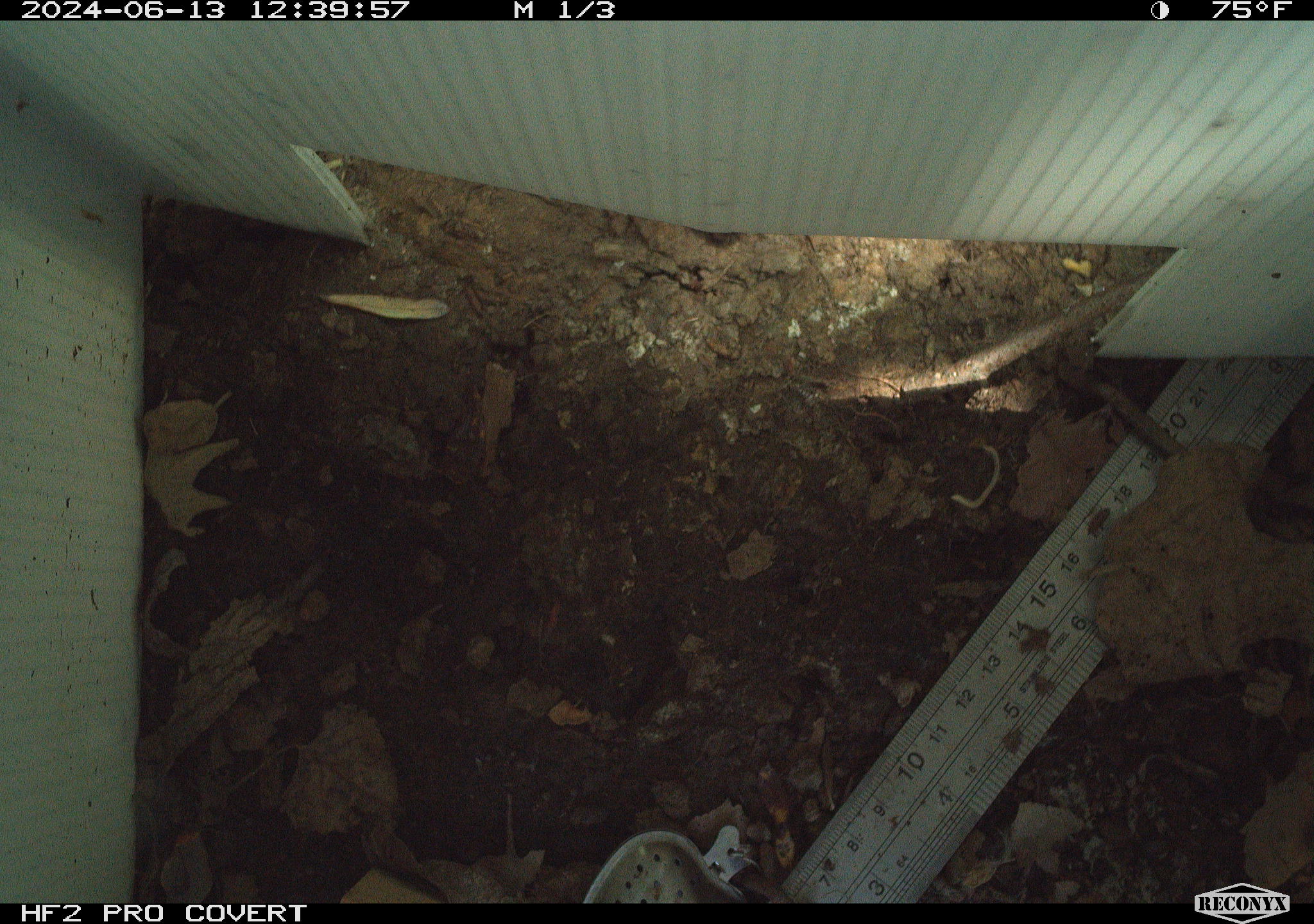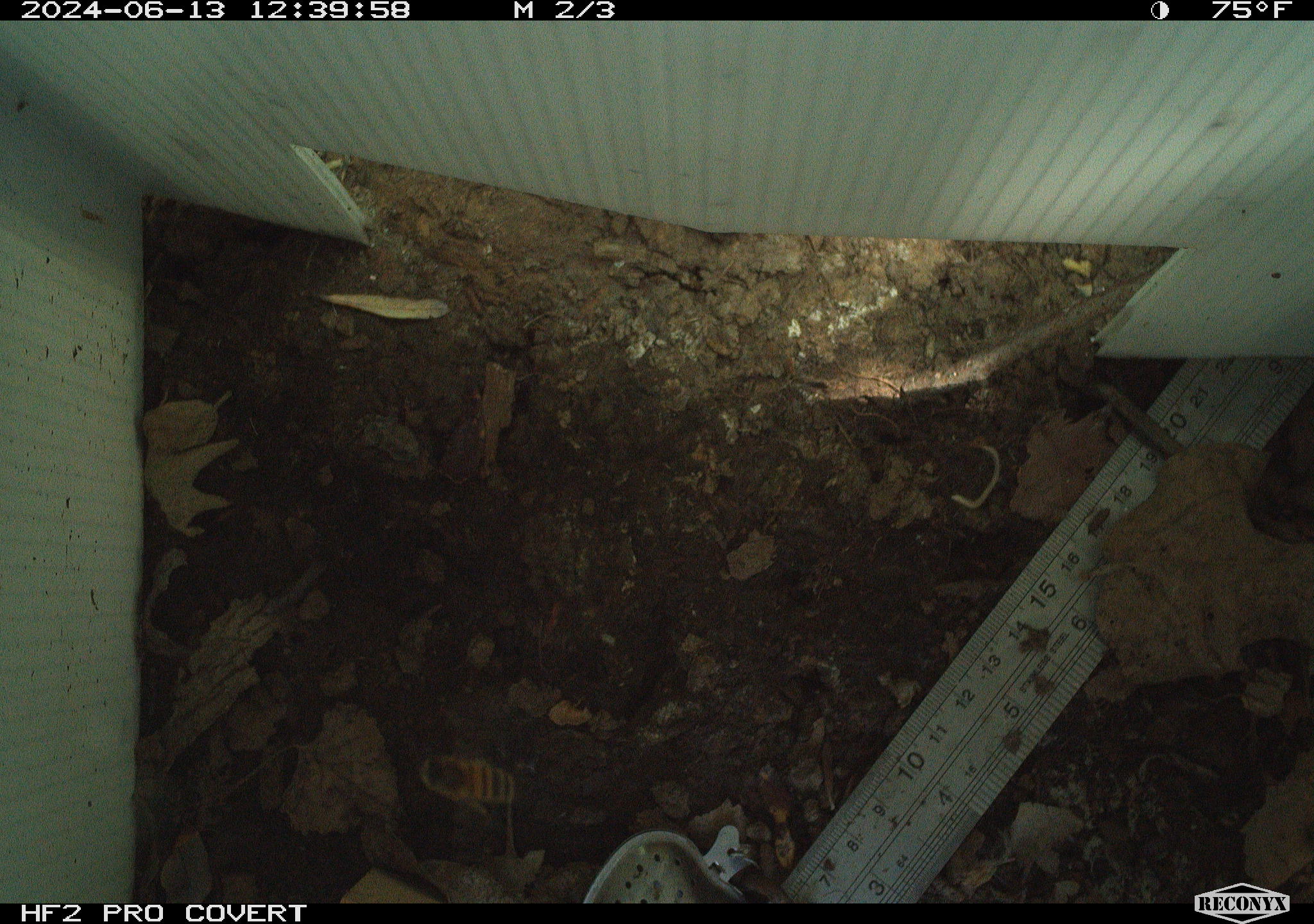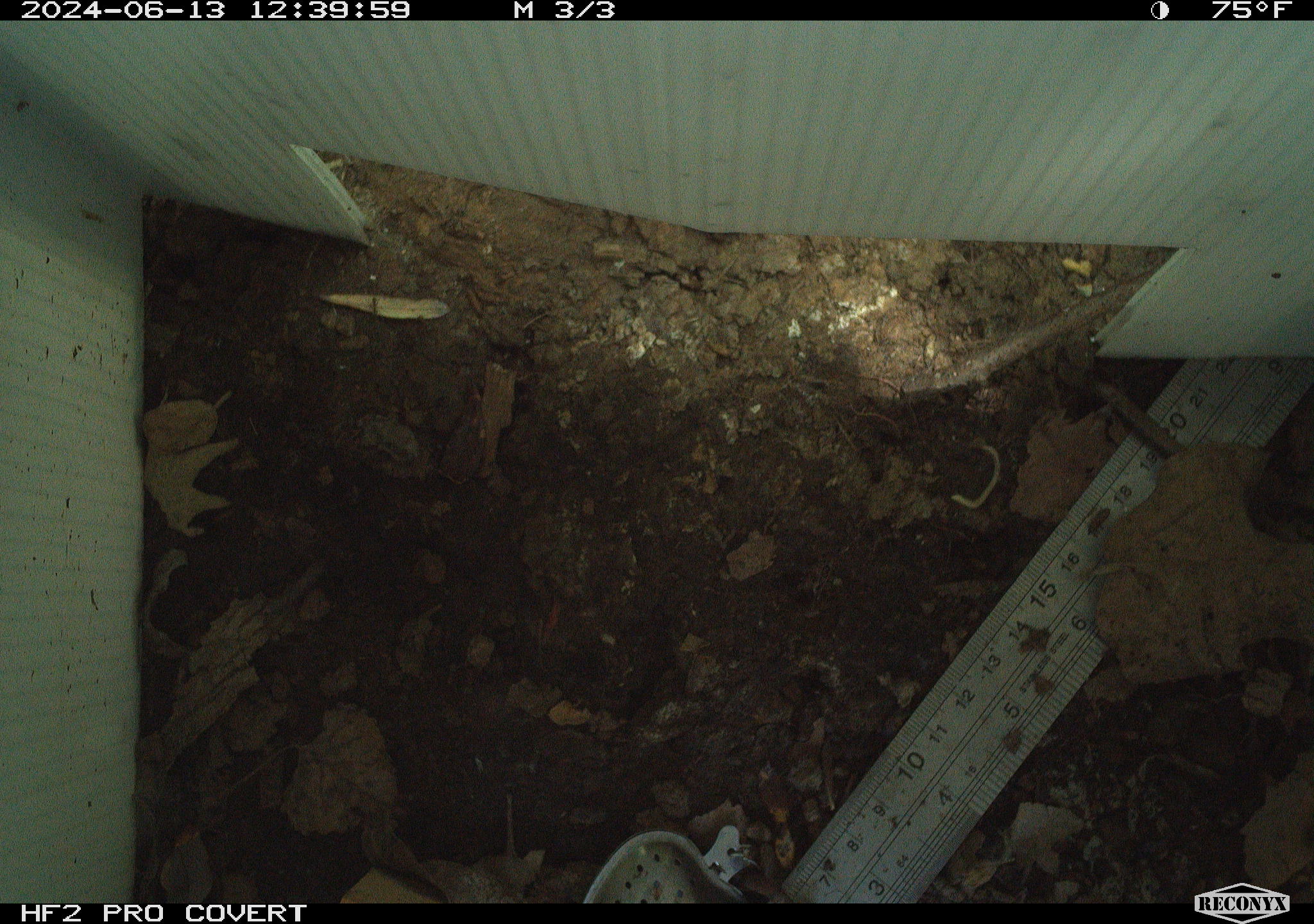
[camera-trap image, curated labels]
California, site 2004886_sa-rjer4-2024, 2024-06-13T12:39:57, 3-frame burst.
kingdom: Animalia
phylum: Arthropoda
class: Insecta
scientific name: Insecta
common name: insect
Insect (Insecta).